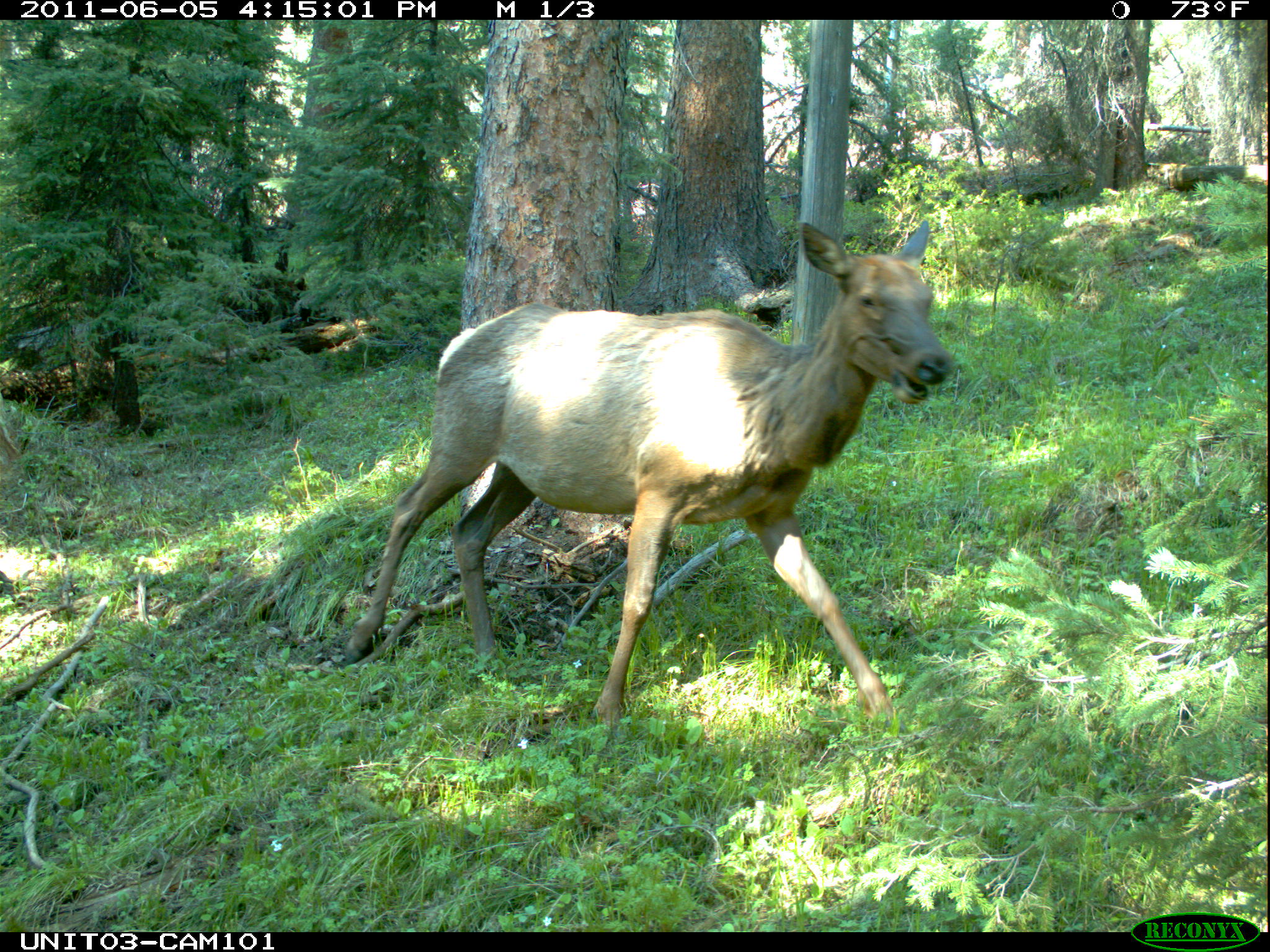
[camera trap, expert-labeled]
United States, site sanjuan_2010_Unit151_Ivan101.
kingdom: Animalia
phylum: Chordata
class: Mammalia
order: Artiodactyla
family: Cervidae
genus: Cervus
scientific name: Cervus elaphus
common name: red deer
Cervus elaphus (red deer).